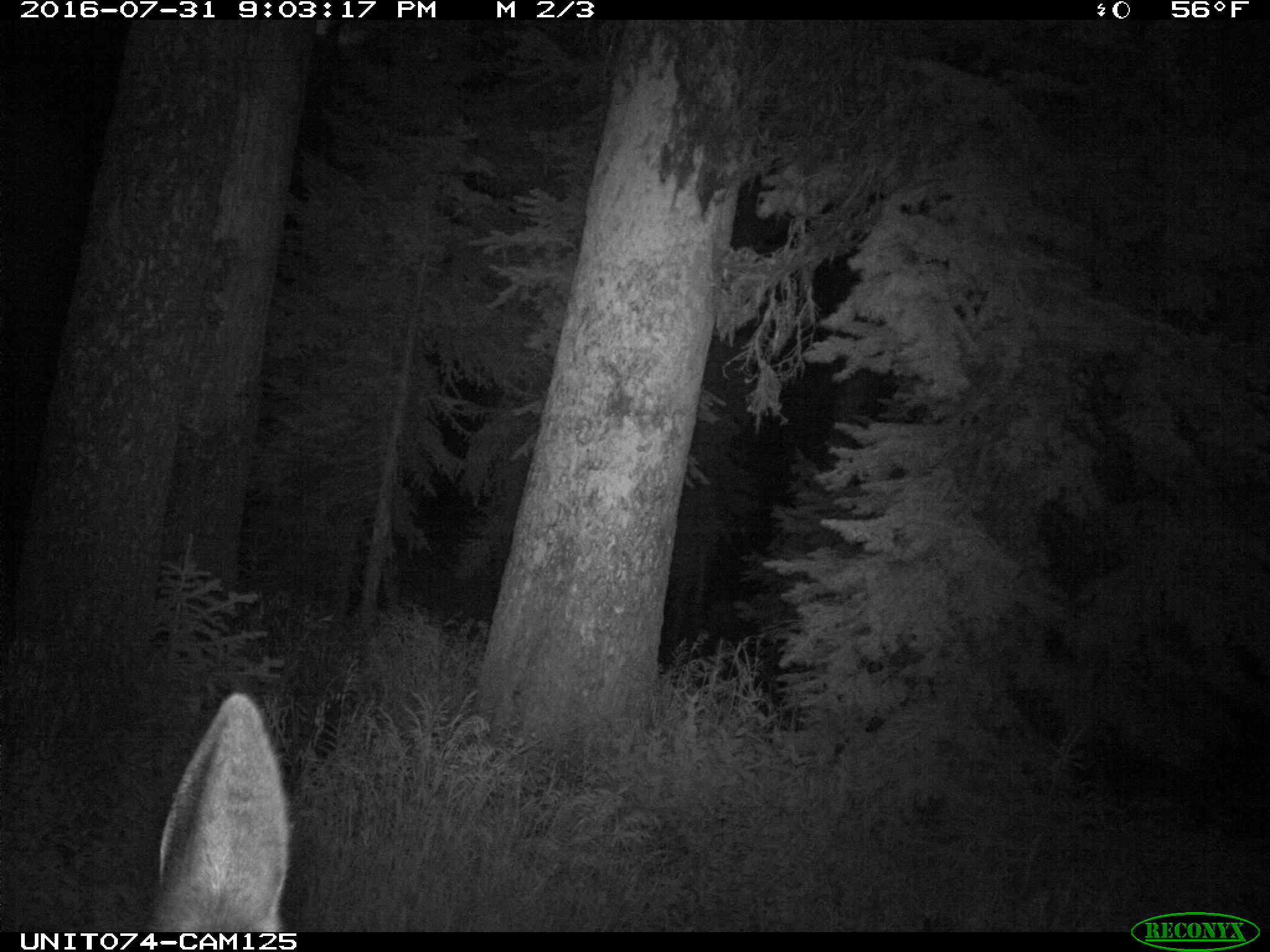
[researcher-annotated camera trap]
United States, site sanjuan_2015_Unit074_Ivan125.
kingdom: Animalia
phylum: Chordata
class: Mammalia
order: Artiodactyla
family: Cervidae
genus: Cervus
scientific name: Cervus elaphus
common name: red deer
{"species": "Cervus elaphus (red deer)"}